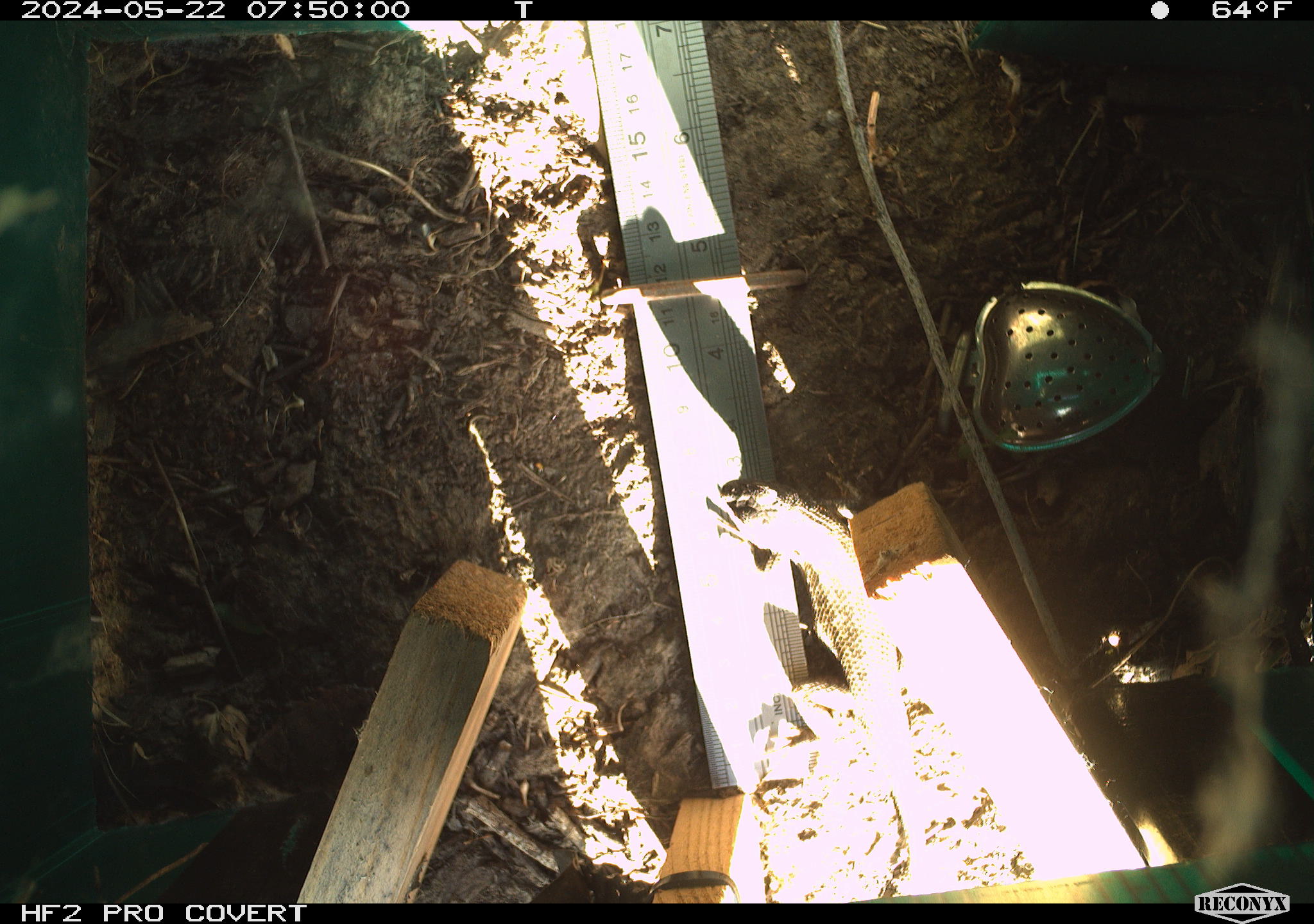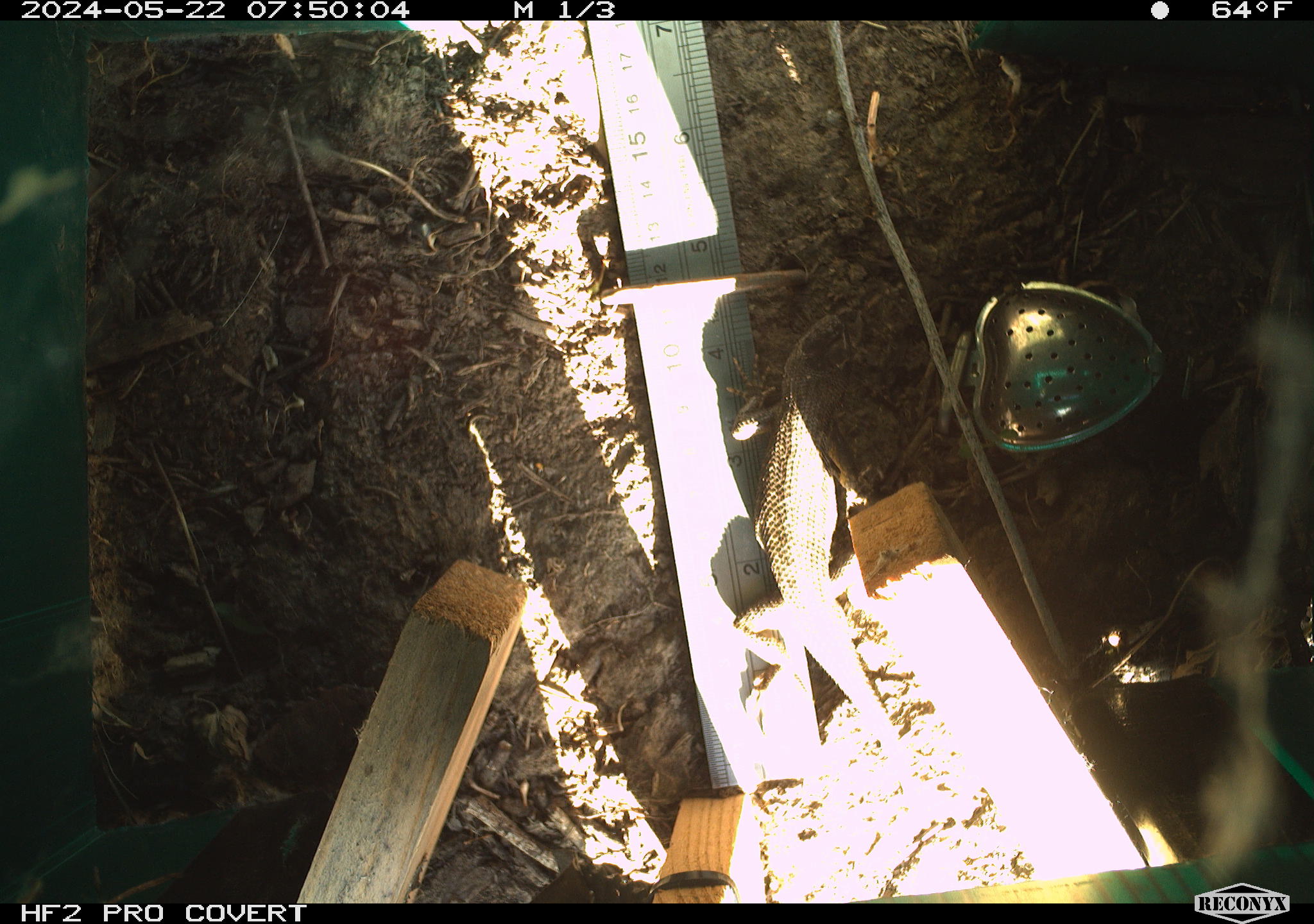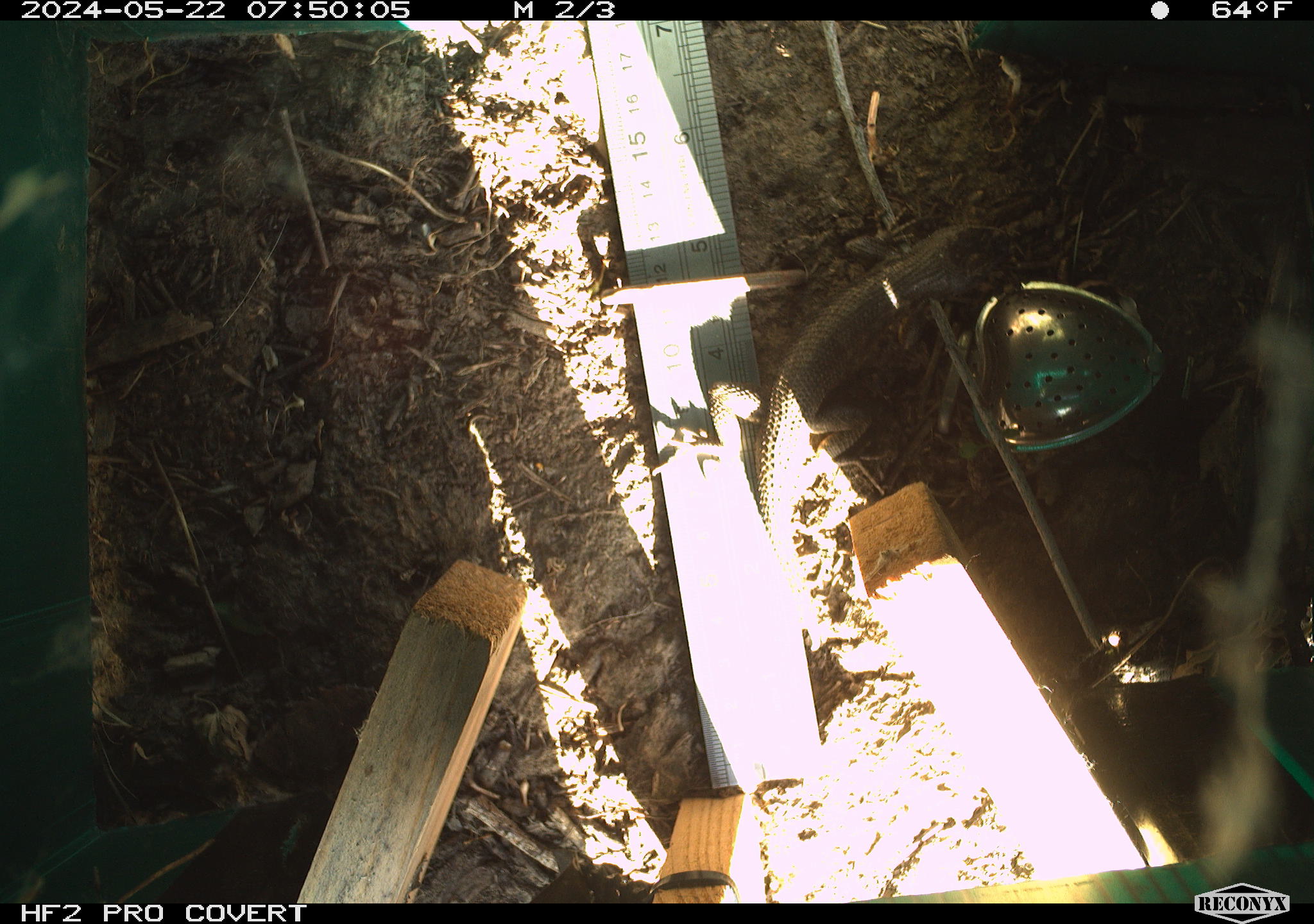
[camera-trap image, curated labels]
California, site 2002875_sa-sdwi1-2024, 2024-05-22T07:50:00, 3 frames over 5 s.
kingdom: Animalia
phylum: Chordata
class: Reptilia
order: Squamata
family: Phrynosomatidae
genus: Sceloporus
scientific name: Sceloporus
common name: spiny lizards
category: sceloporus species